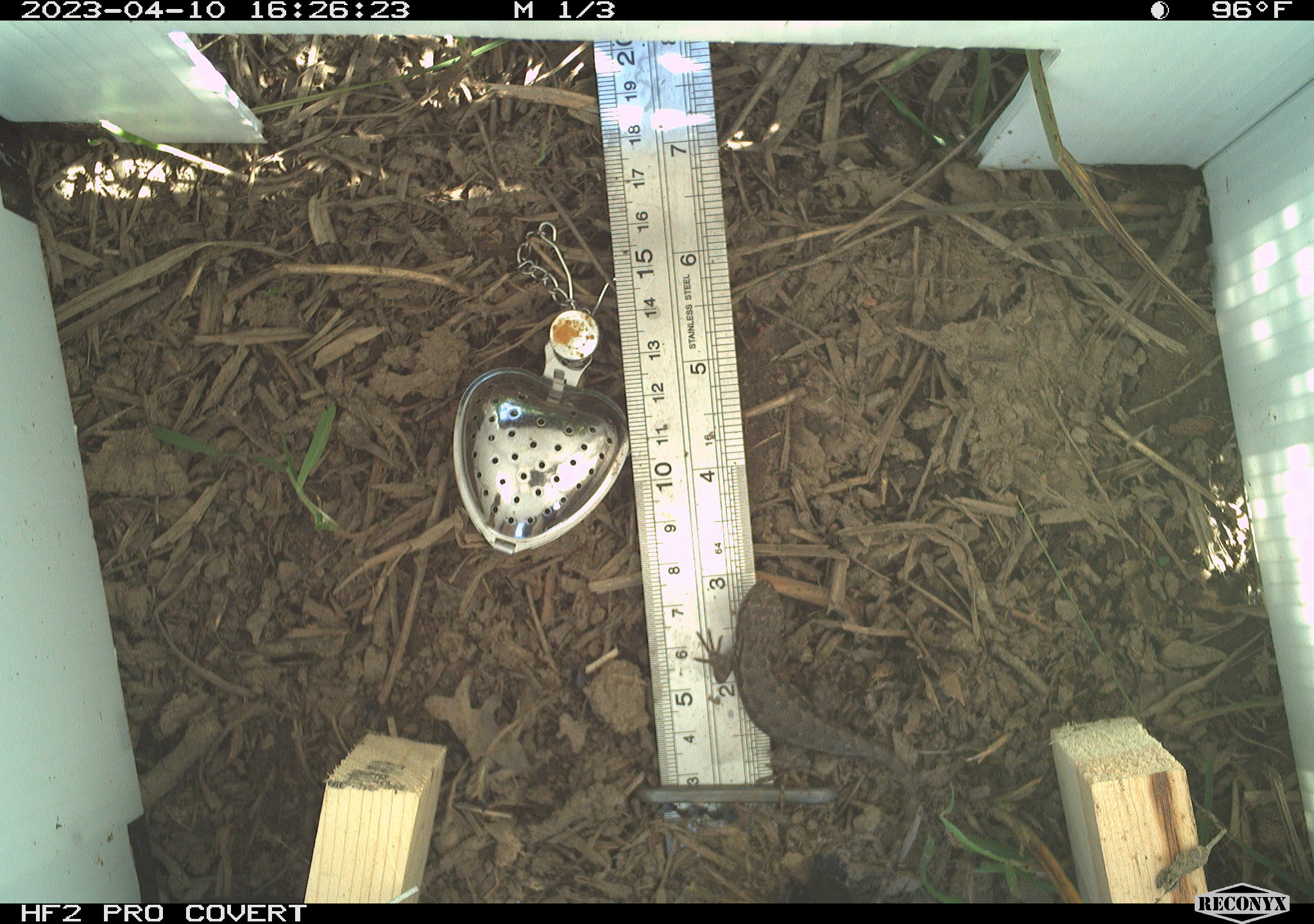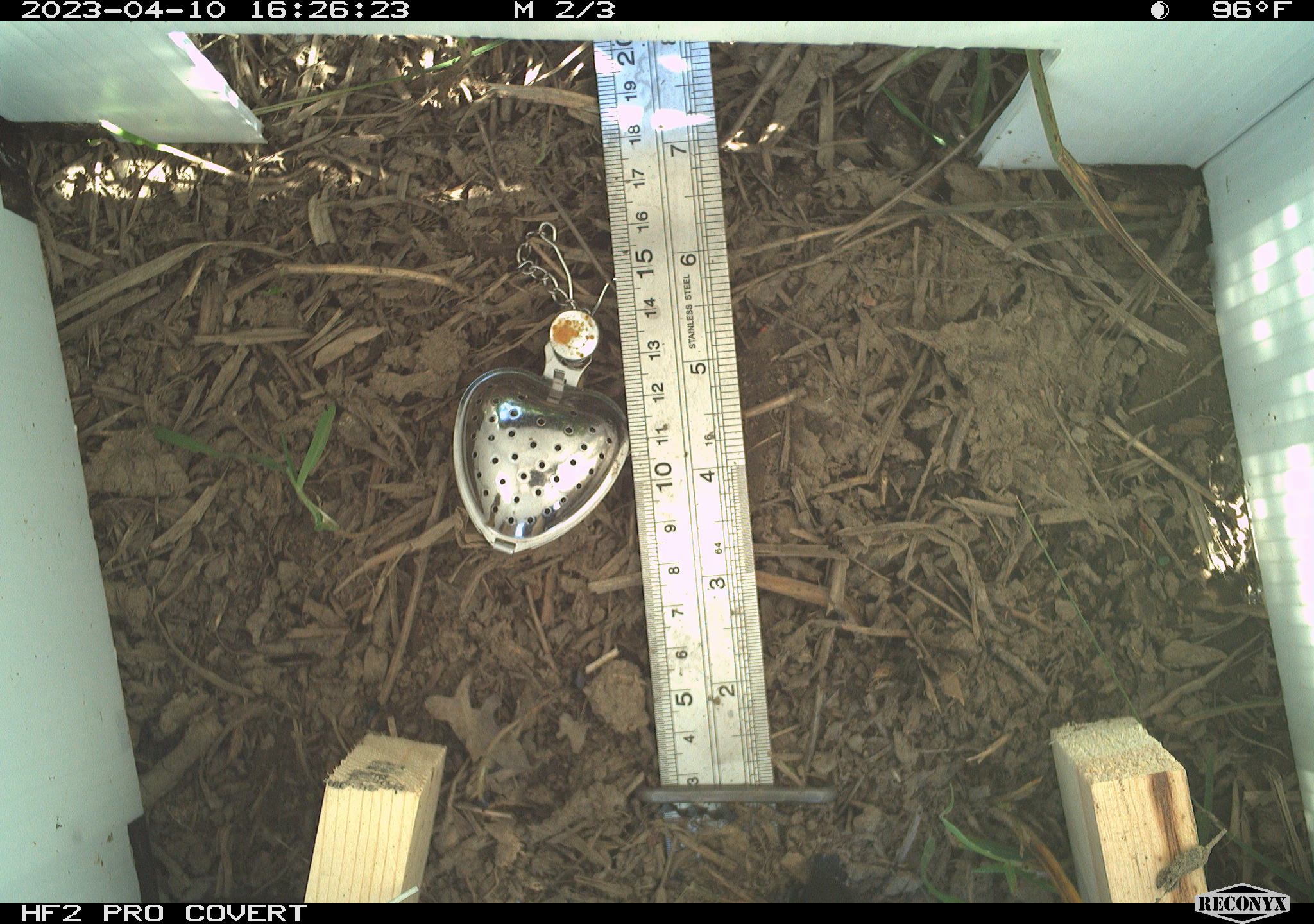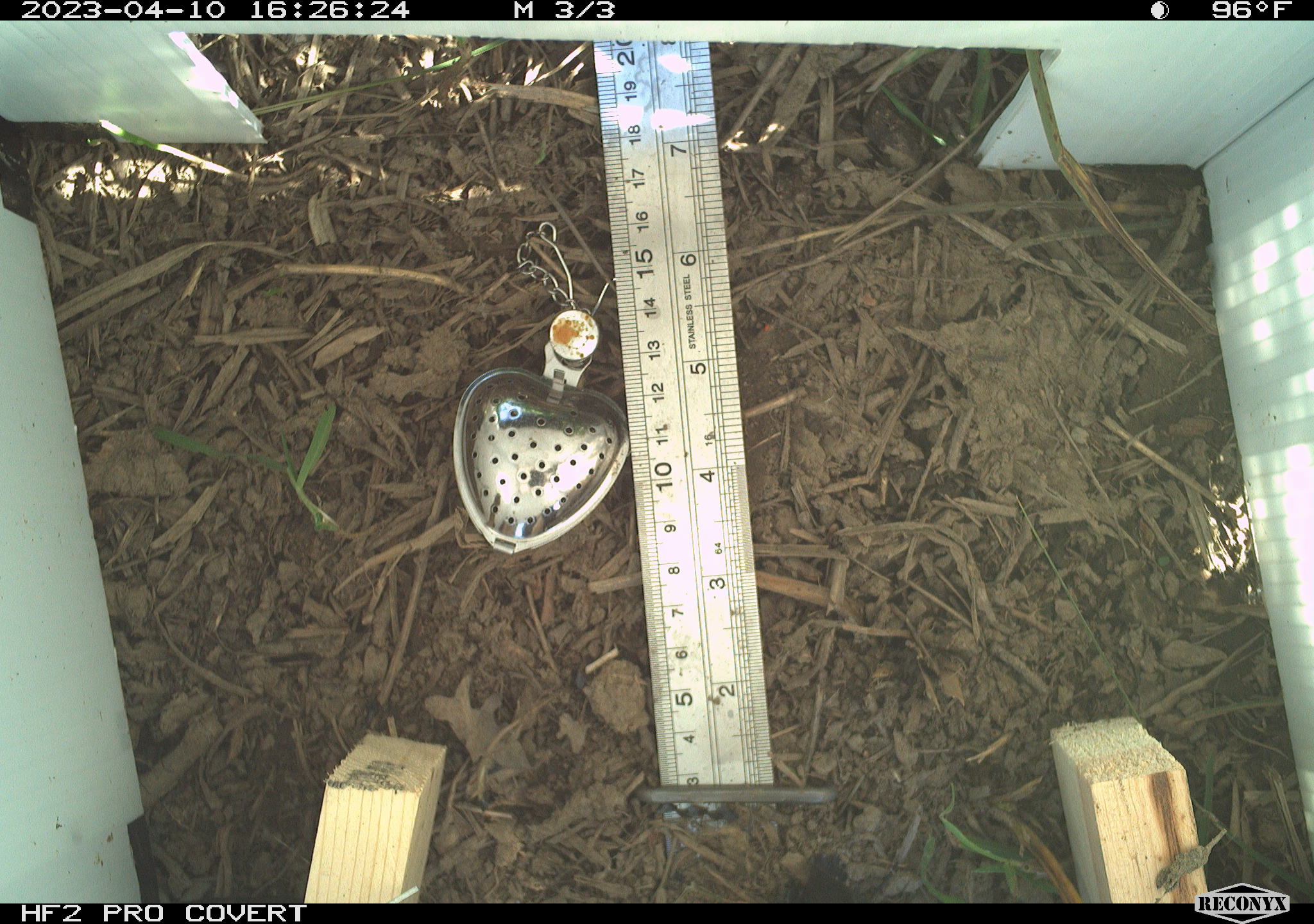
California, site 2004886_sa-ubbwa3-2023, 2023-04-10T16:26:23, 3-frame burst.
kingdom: Animalia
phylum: Chordata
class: Reptilia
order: Squamata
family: Phrynosomatidae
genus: Sceloporus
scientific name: Sceloporus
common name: spiny lizards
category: sceloporus species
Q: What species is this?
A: Sceloporus species (spiny lizards) (Sceloporus).